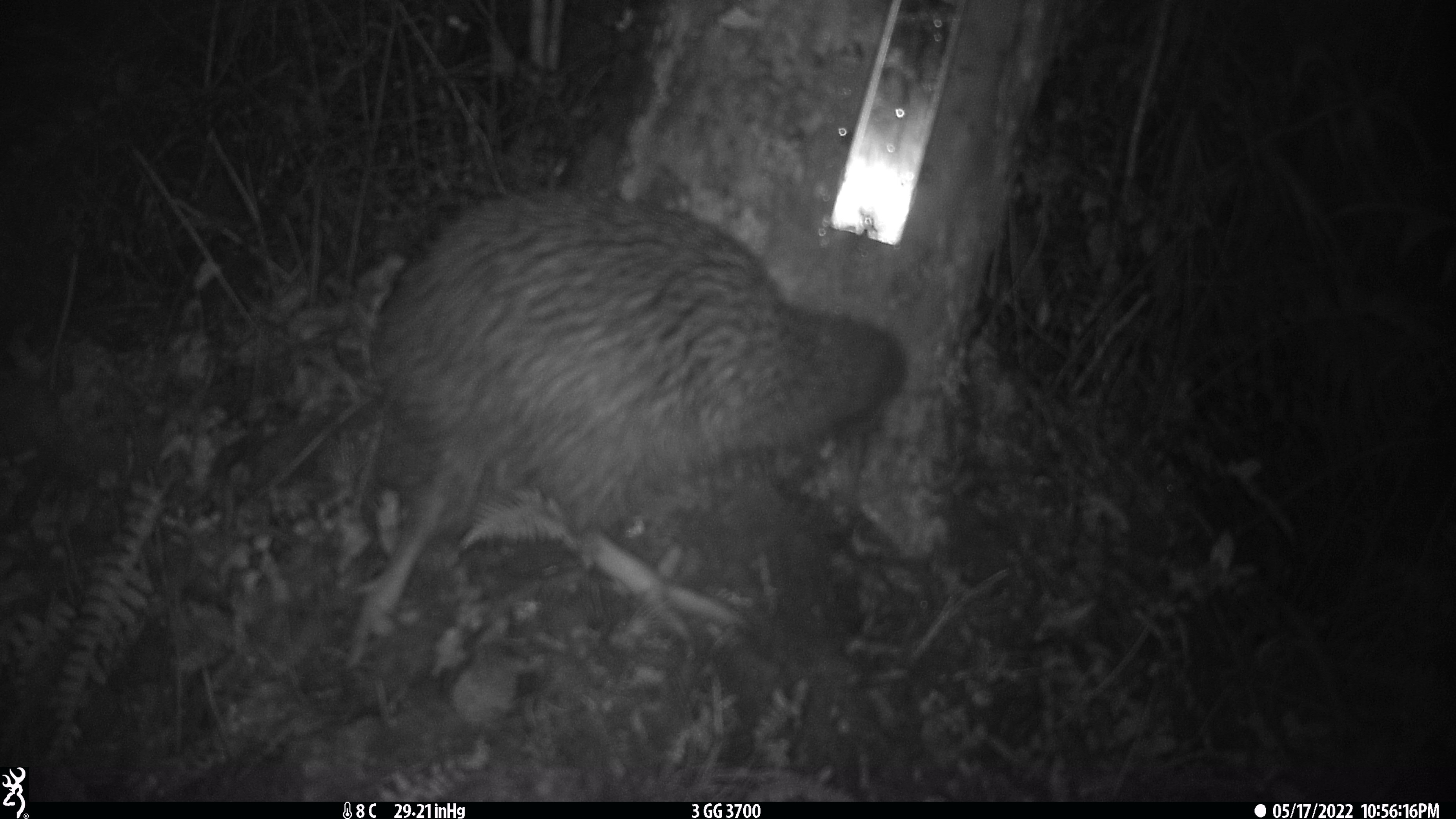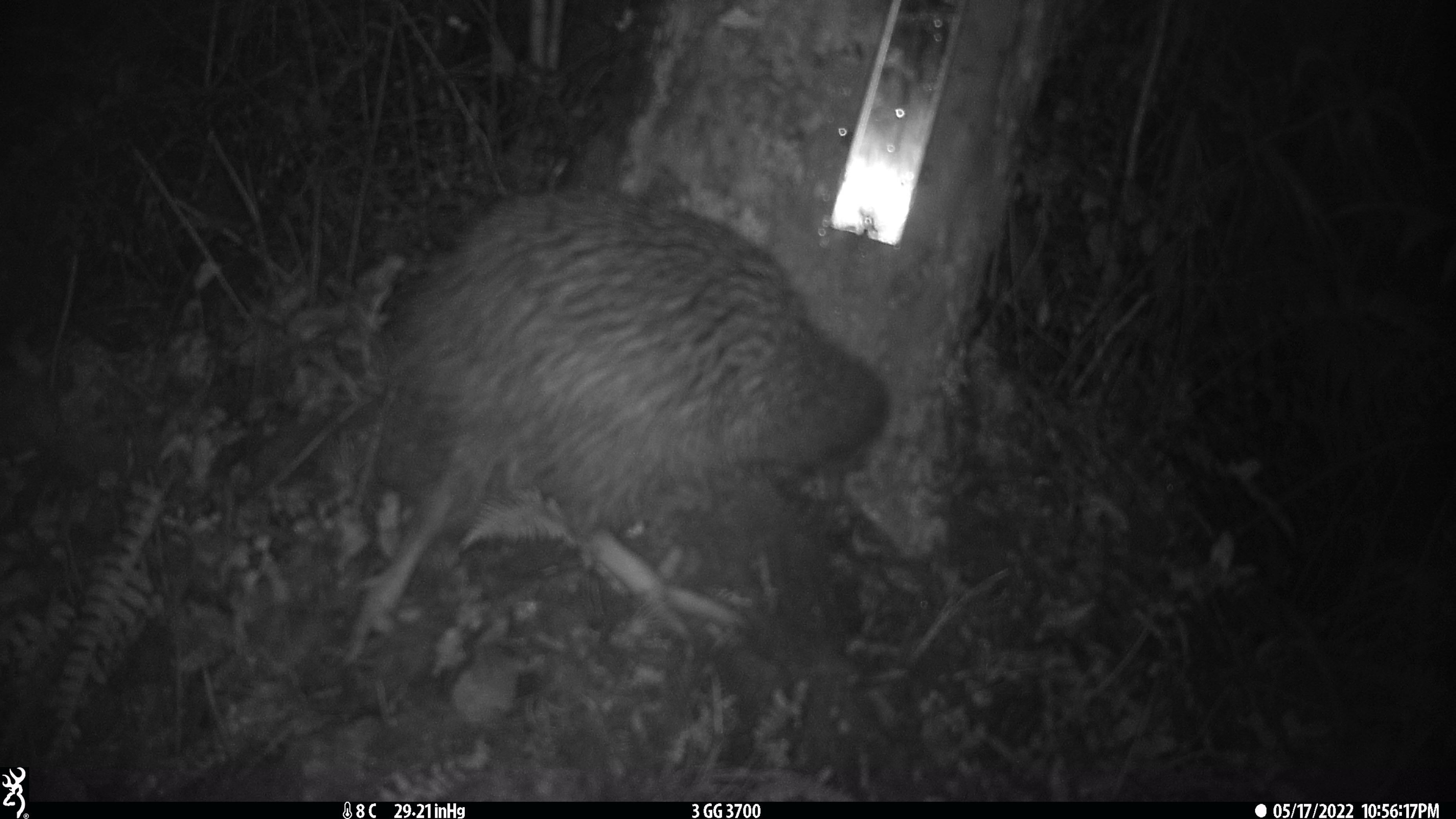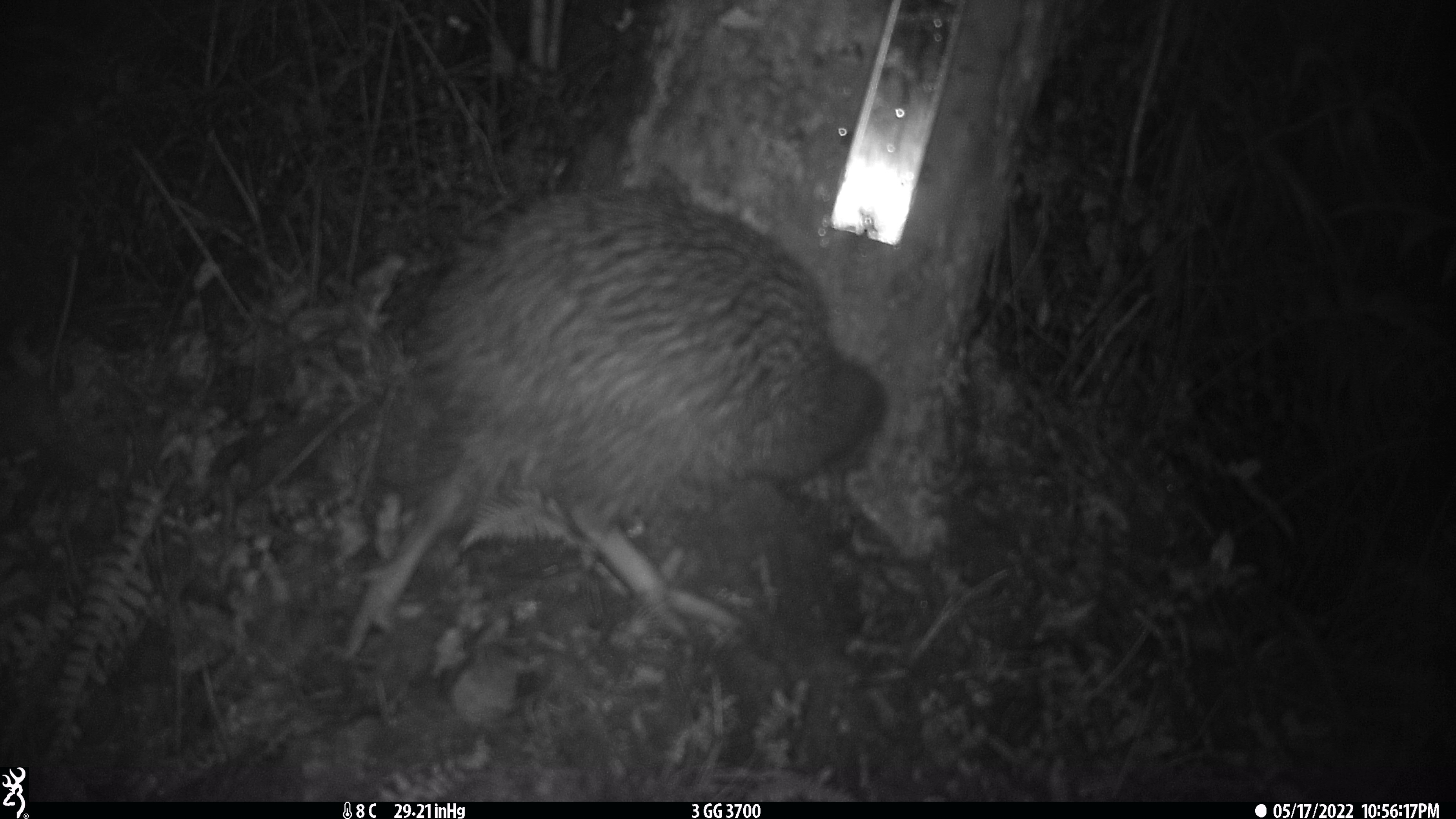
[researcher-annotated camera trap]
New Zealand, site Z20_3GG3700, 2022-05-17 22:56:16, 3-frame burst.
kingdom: Animalia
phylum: Chordata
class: Aves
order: Apterygiformes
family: Apterygidae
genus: Apteryx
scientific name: Apteryx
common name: kiwi